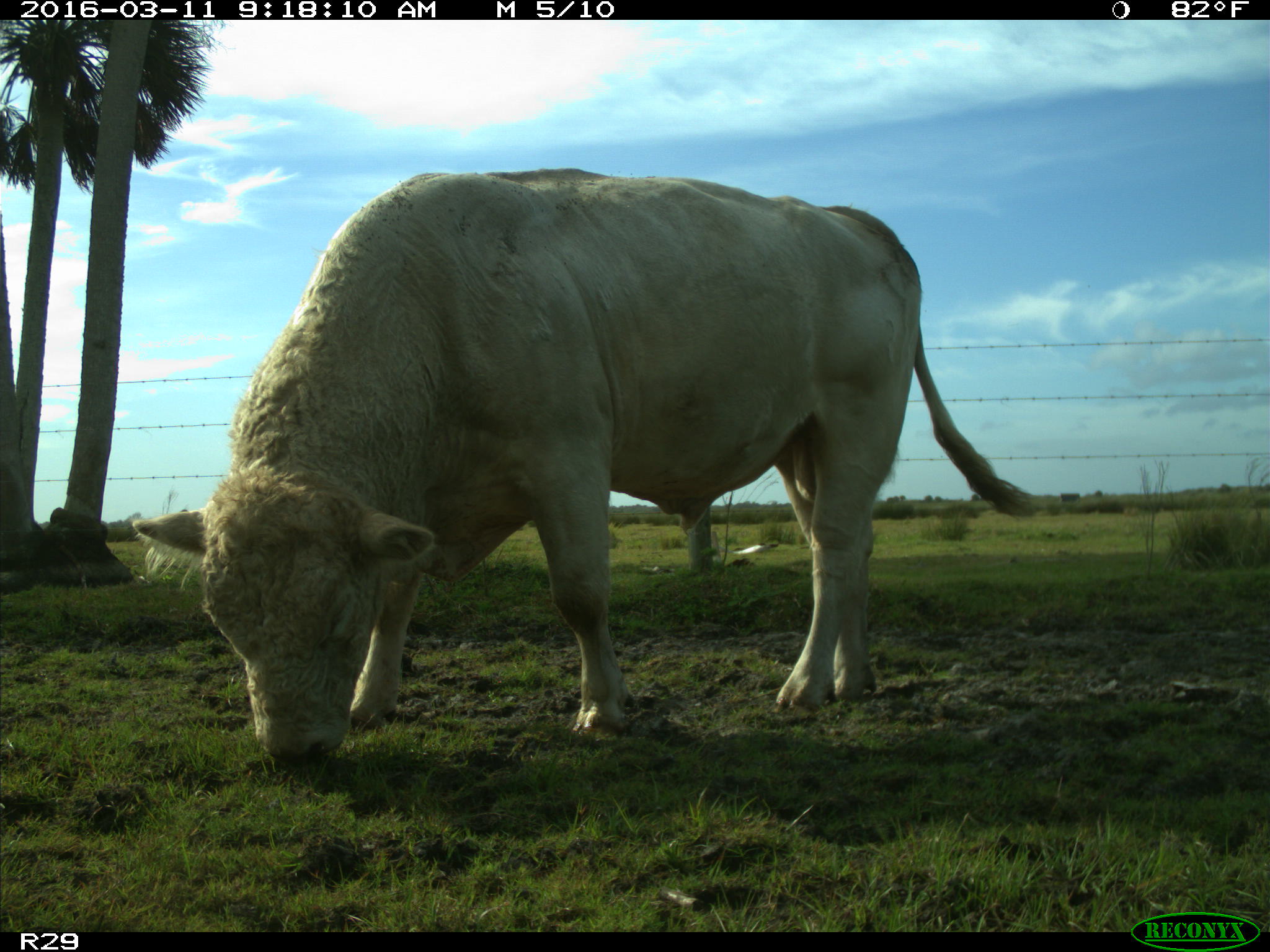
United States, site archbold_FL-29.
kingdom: Animalia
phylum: Chordata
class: Mammalia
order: Artiodactyla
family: Bovidae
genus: Bos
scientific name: Bos taurus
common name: domestic cow